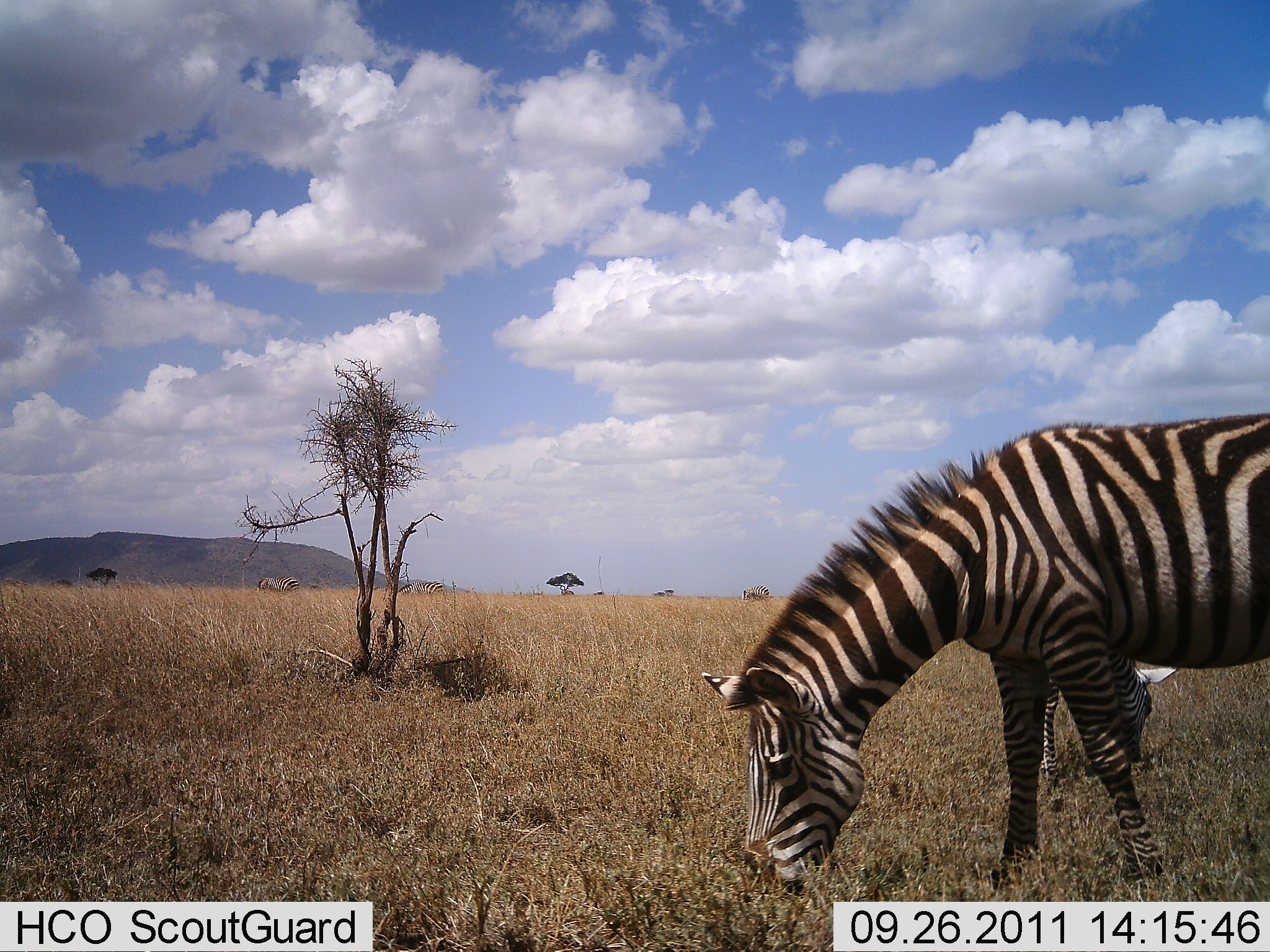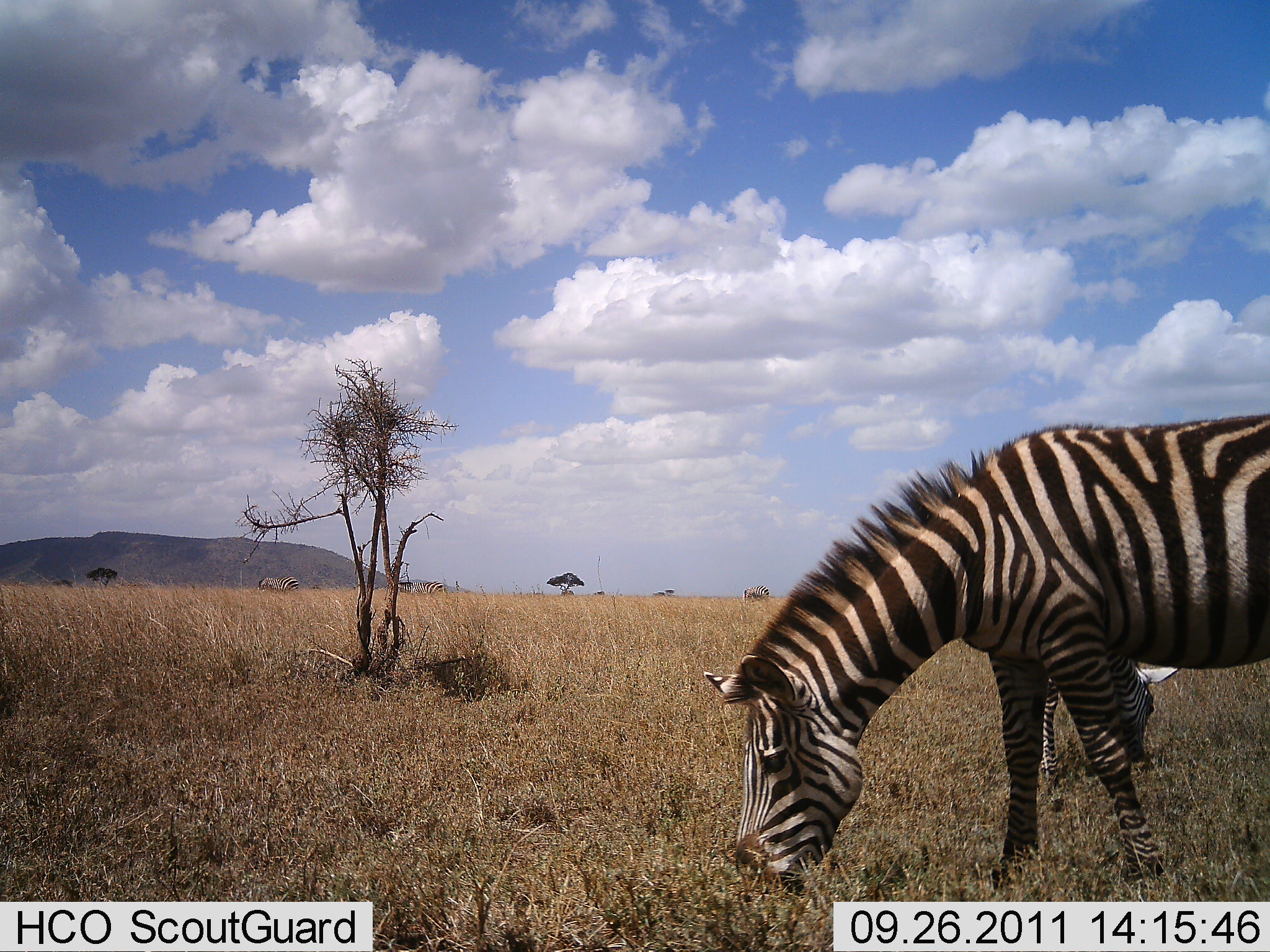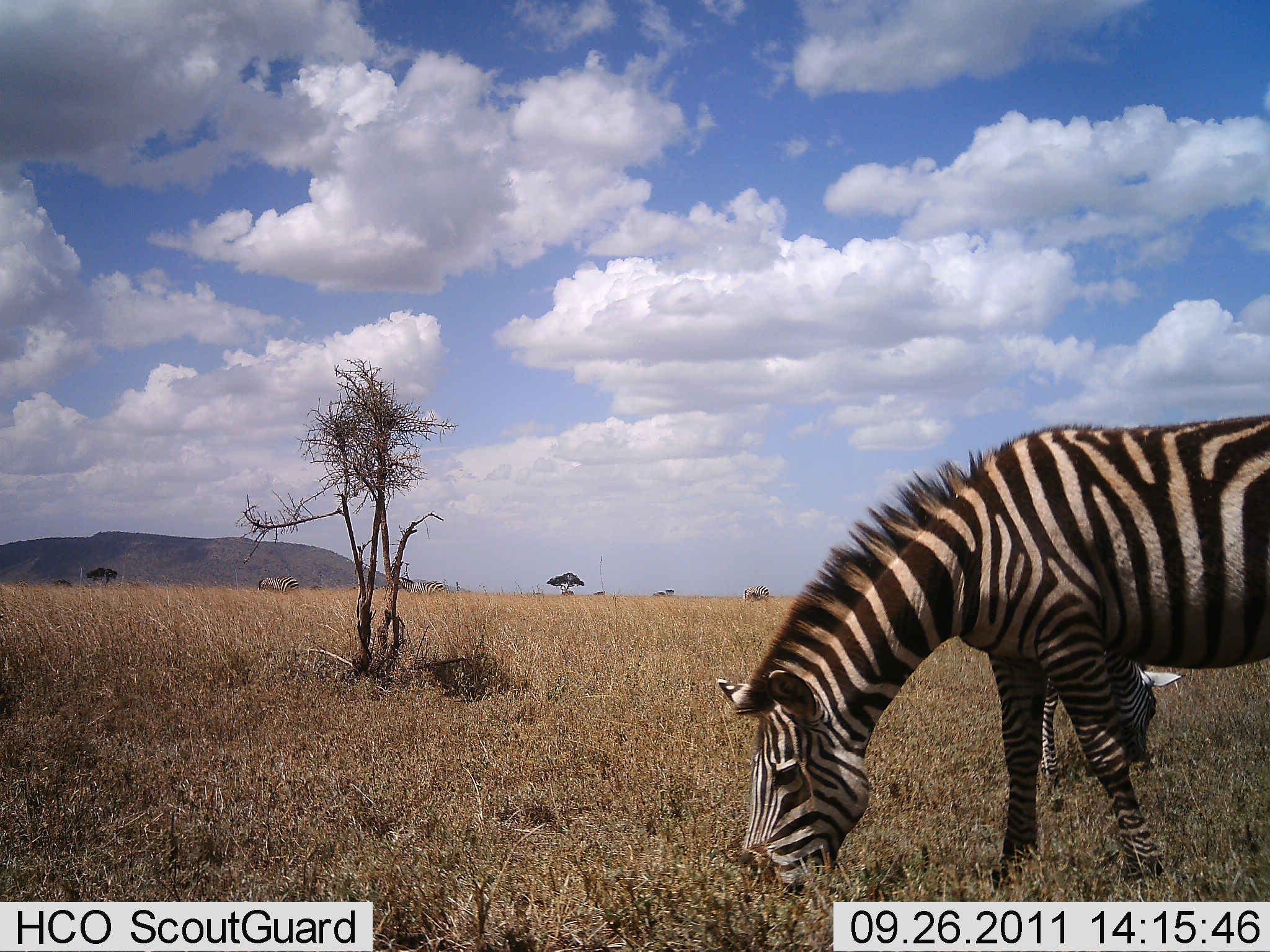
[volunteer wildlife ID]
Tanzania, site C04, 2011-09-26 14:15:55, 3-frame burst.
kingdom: Animalia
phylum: Chordata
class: Mammalia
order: Perissodactyla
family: Equidae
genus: Equus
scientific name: Equus quagga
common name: plains zebra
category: zebra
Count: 2.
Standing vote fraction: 41%.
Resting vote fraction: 0%.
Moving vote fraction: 0%.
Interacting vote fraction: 0%.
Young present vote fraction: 0%.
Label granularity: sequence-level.